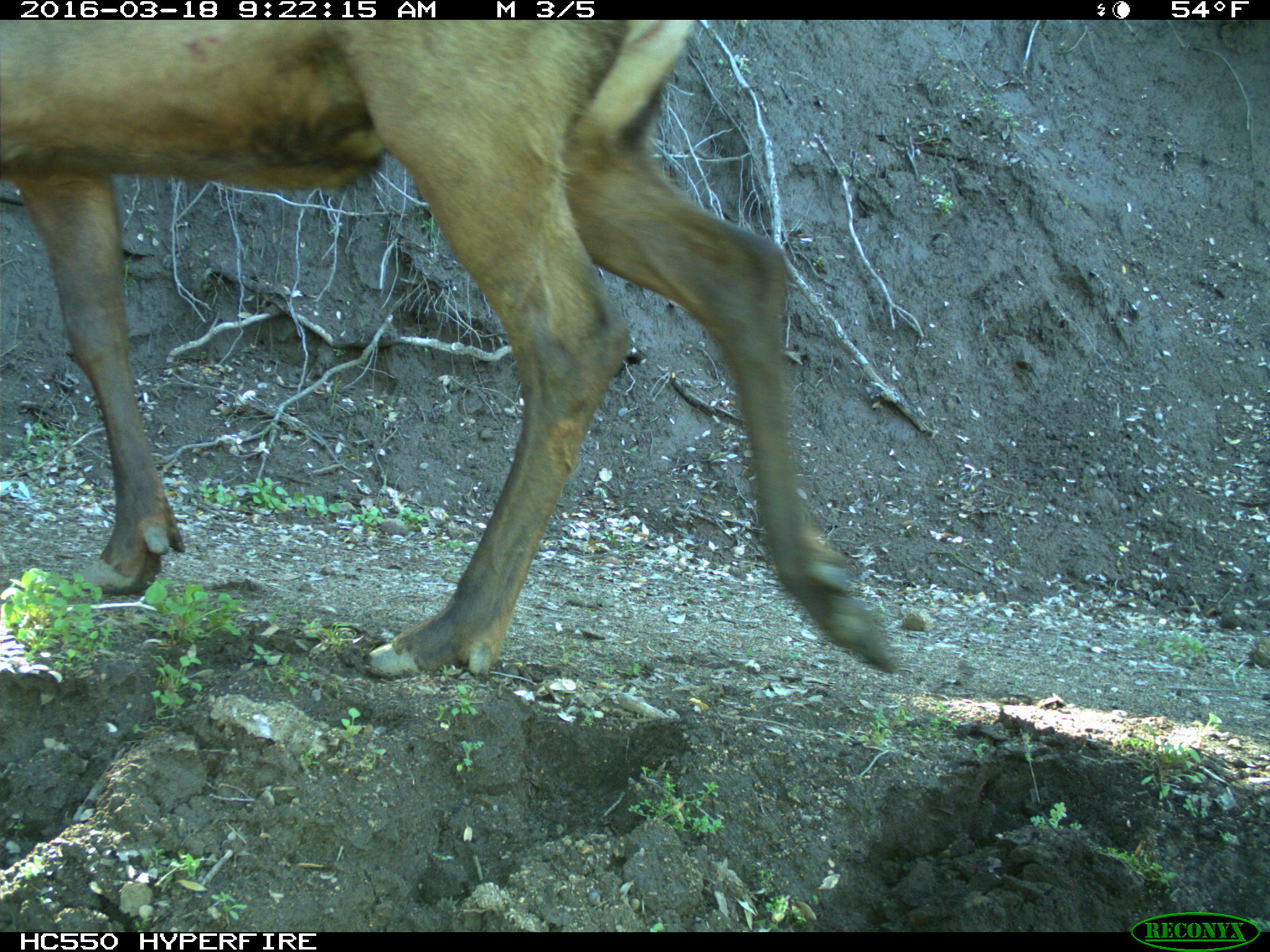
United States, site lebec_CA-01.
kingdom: Animalia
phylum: Chordata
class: Mammalia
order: Artiodactyla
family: Cervidae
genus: Cervus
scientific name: Cervus canadensis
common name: elk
Cervus canadensis (elk).